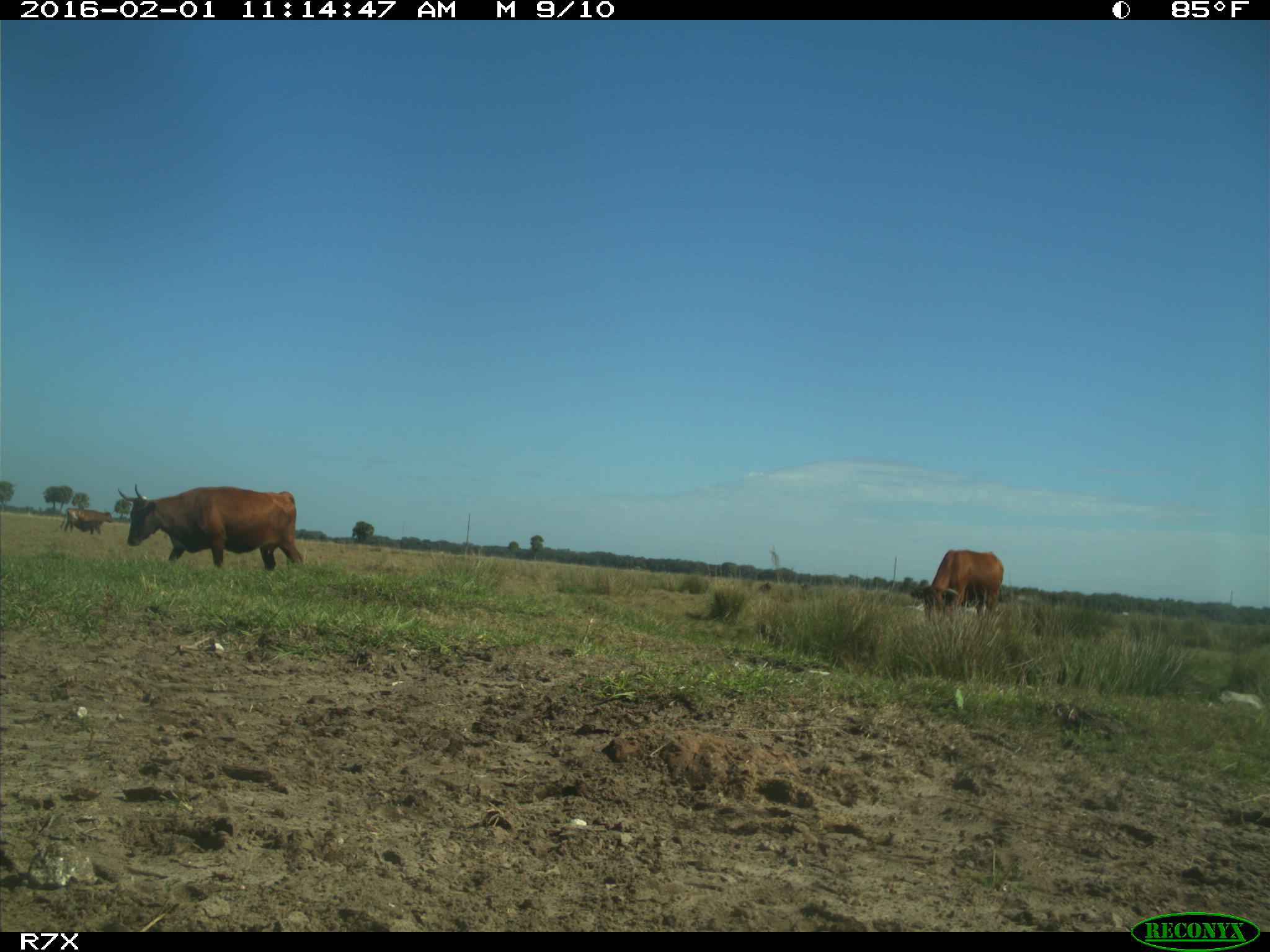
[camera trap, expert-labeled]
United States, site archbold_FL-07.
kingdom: Animalia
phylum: Chordata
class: Mammalia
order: Artiodactyla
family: Bovidae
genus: Bos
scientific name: Bos taurus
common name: domestic cow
Bos taurus (domestic cow).